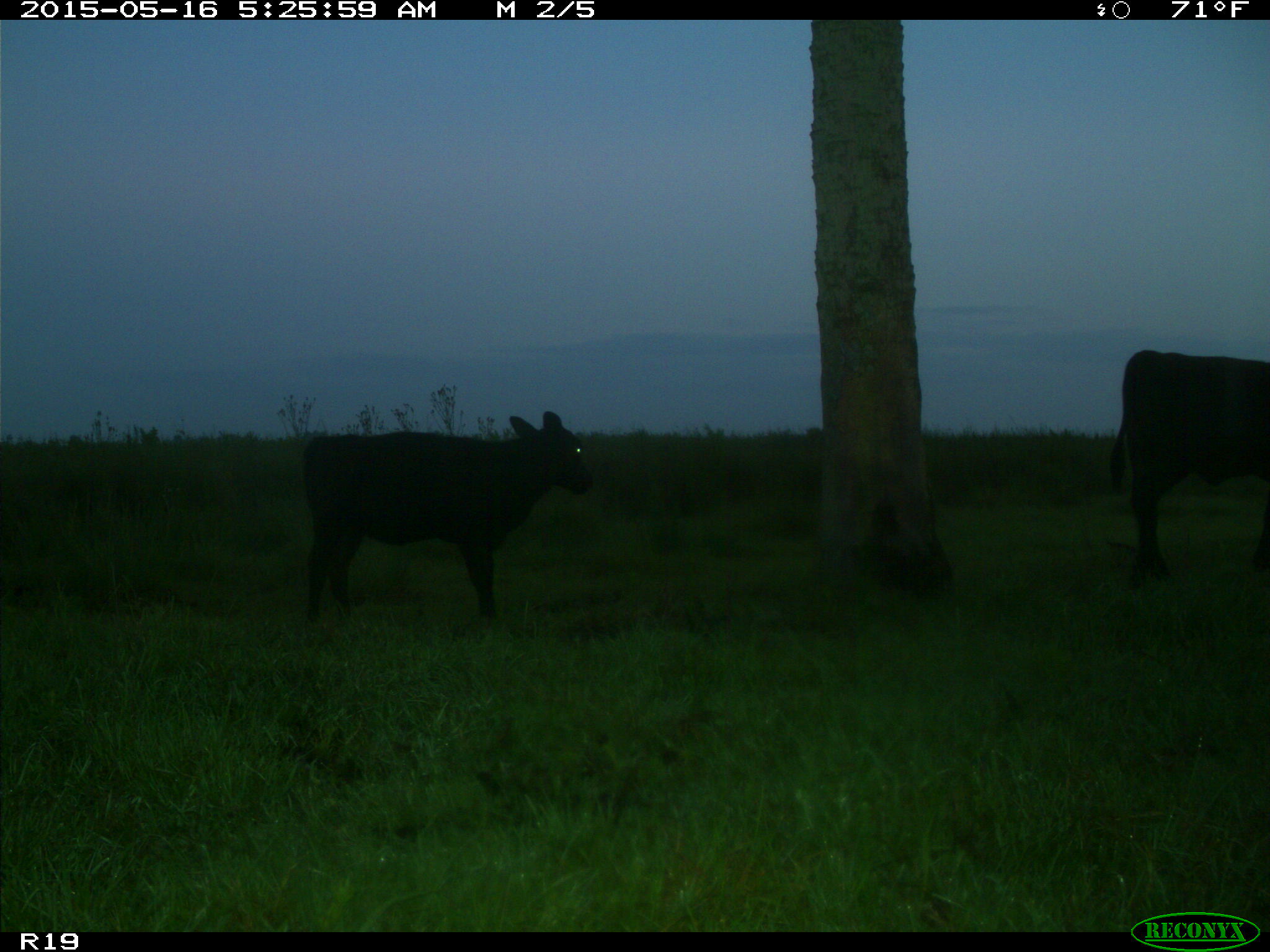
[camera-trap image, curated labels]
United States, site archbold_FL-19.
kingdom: Animalia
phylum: Chordata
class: Mammalia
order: Artiodactyla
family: Bovidae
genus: Bos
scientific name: Bos taurus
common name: domestic cow